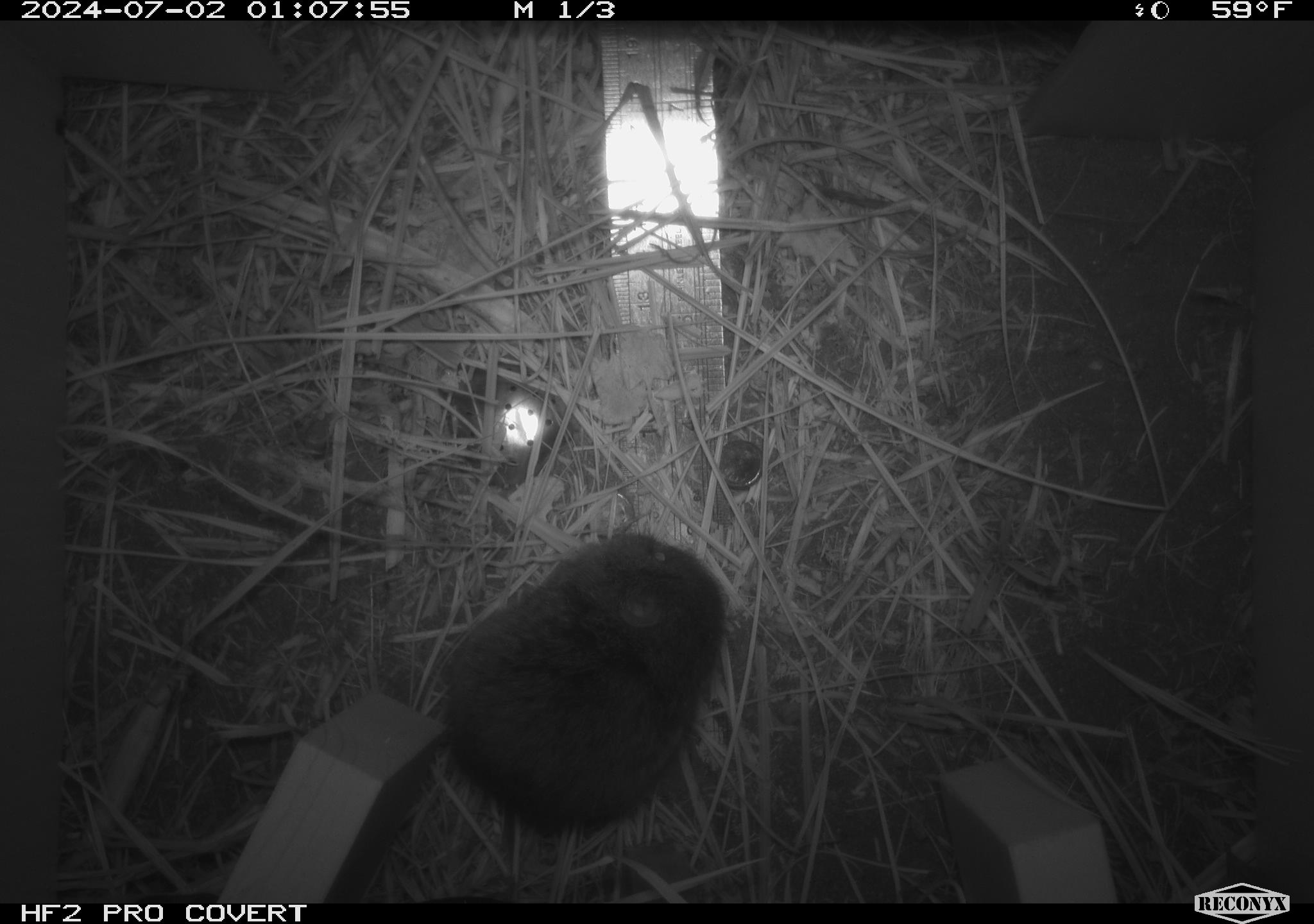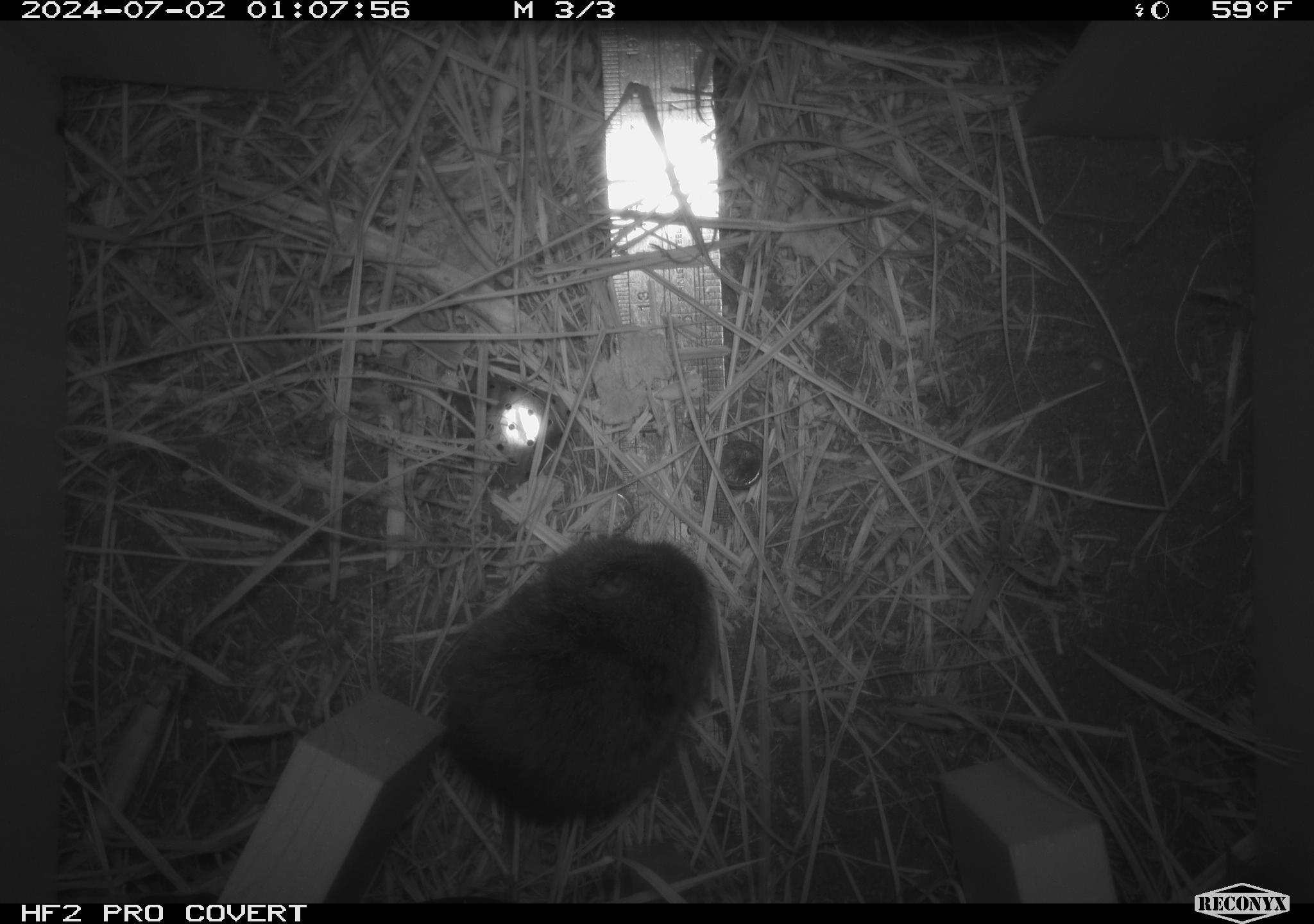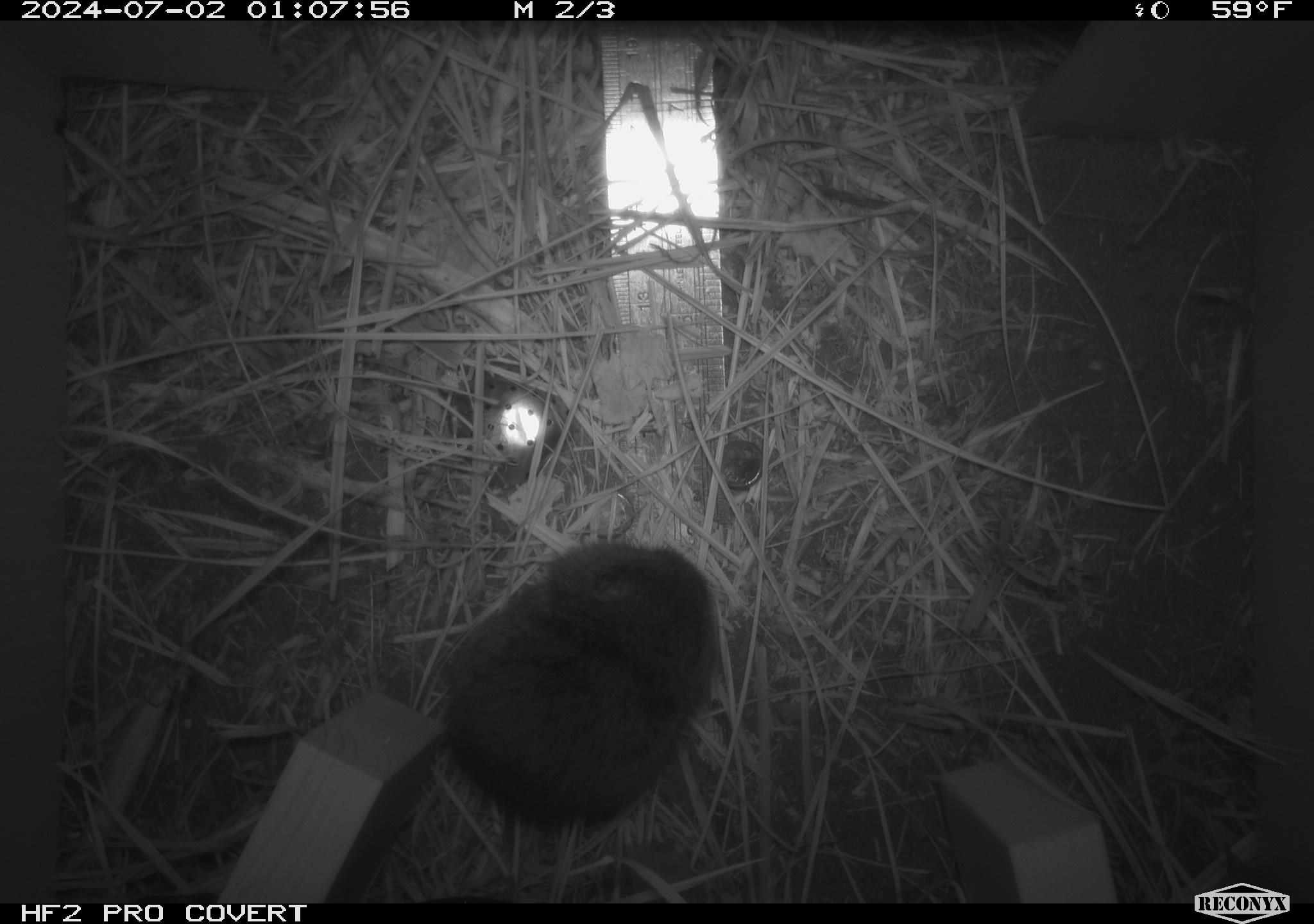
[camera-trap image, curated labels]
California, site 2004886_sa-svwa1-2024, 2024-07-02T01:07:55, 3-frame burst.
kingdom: Animalia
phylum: Chordata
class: Mammalia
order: Rodentia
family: Cricetidae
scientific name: Arvicolinae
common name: voles, lemmings, and muskrats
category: arvicolinae subfamily